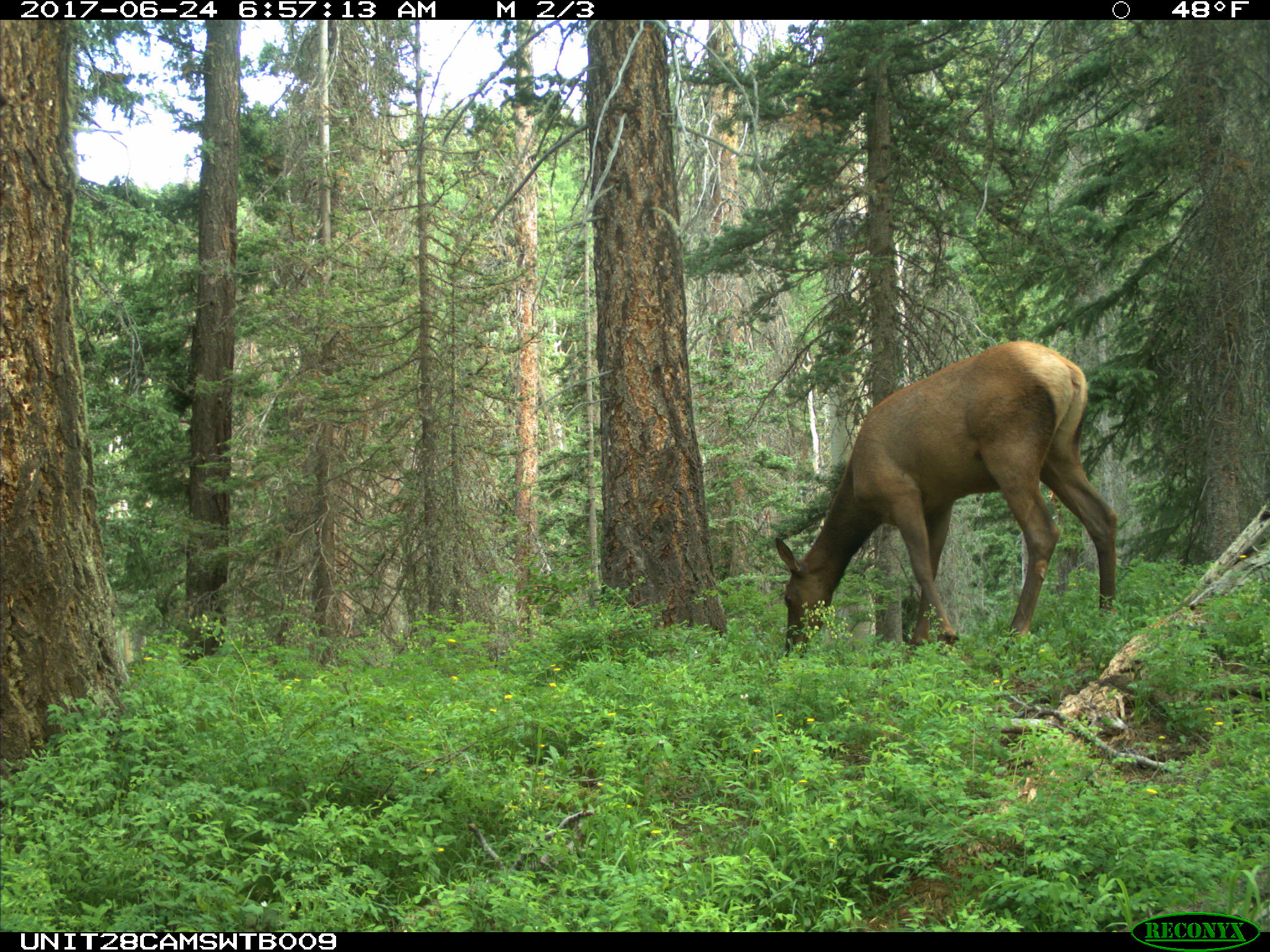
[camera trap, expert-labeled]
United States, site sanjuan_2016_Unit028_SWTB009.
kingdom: Animalia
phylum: Chordata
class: Mammalia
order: Artiodactyla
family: Cervidae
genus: Cervus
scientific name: Cervus elaphus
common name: red deer